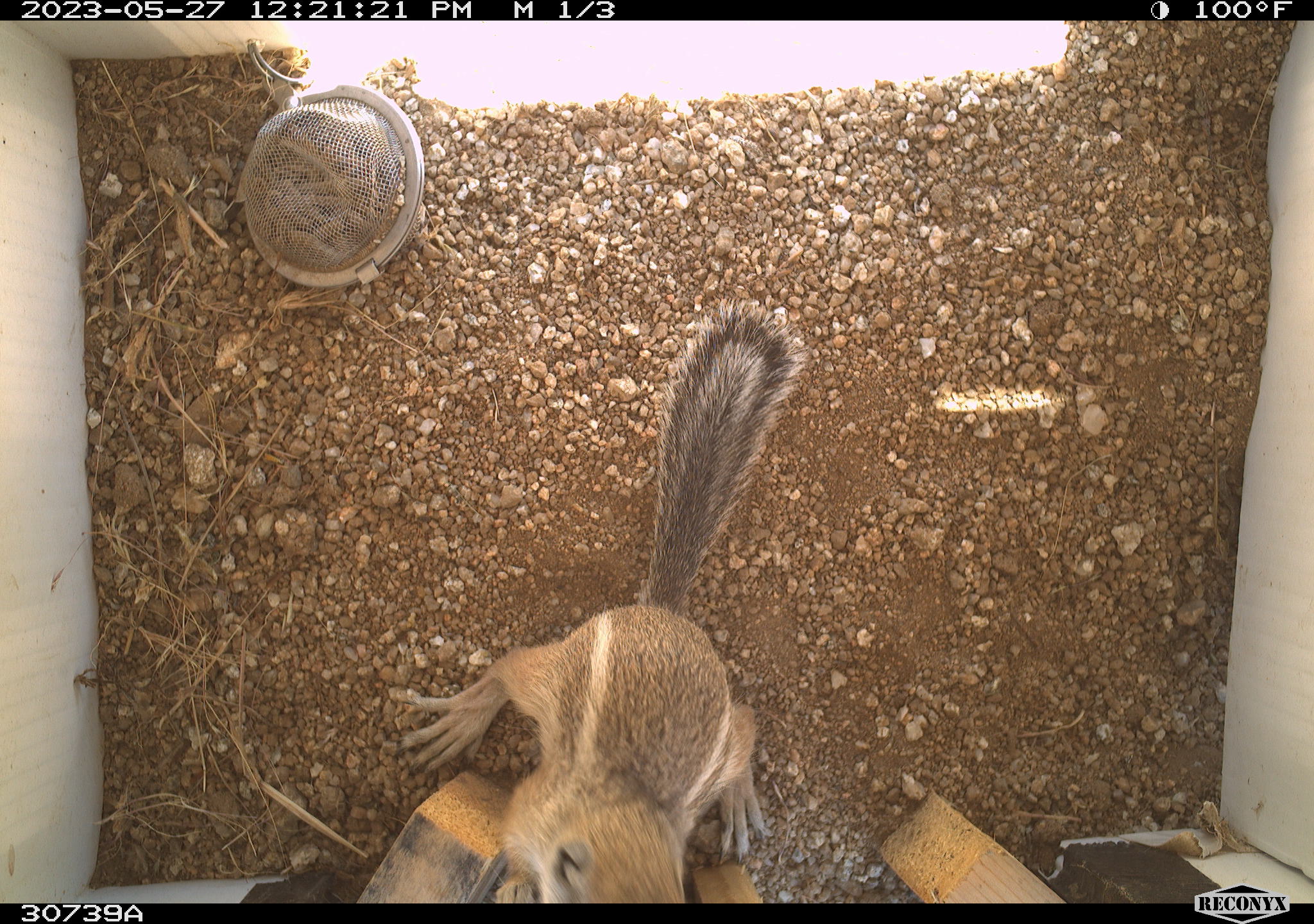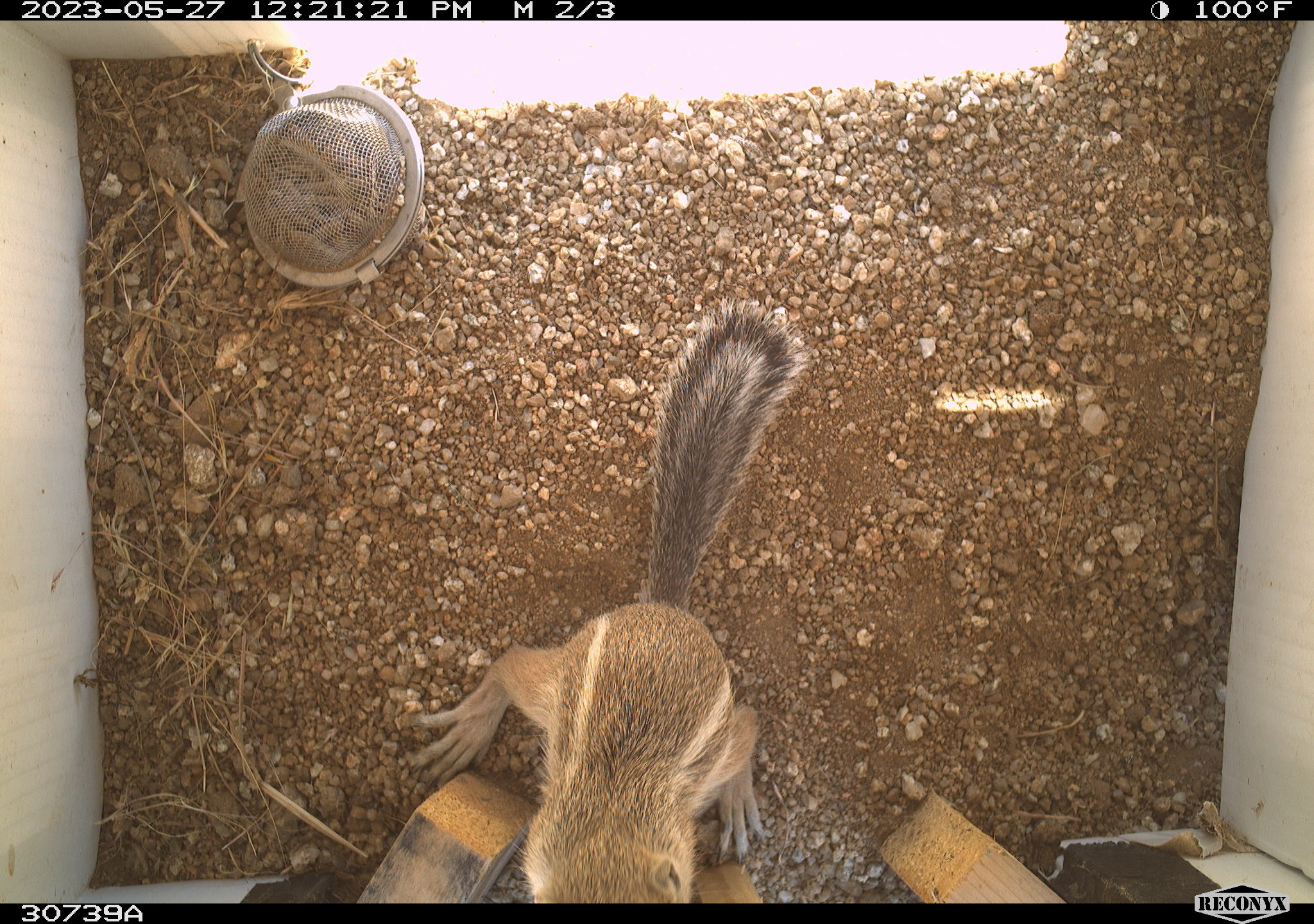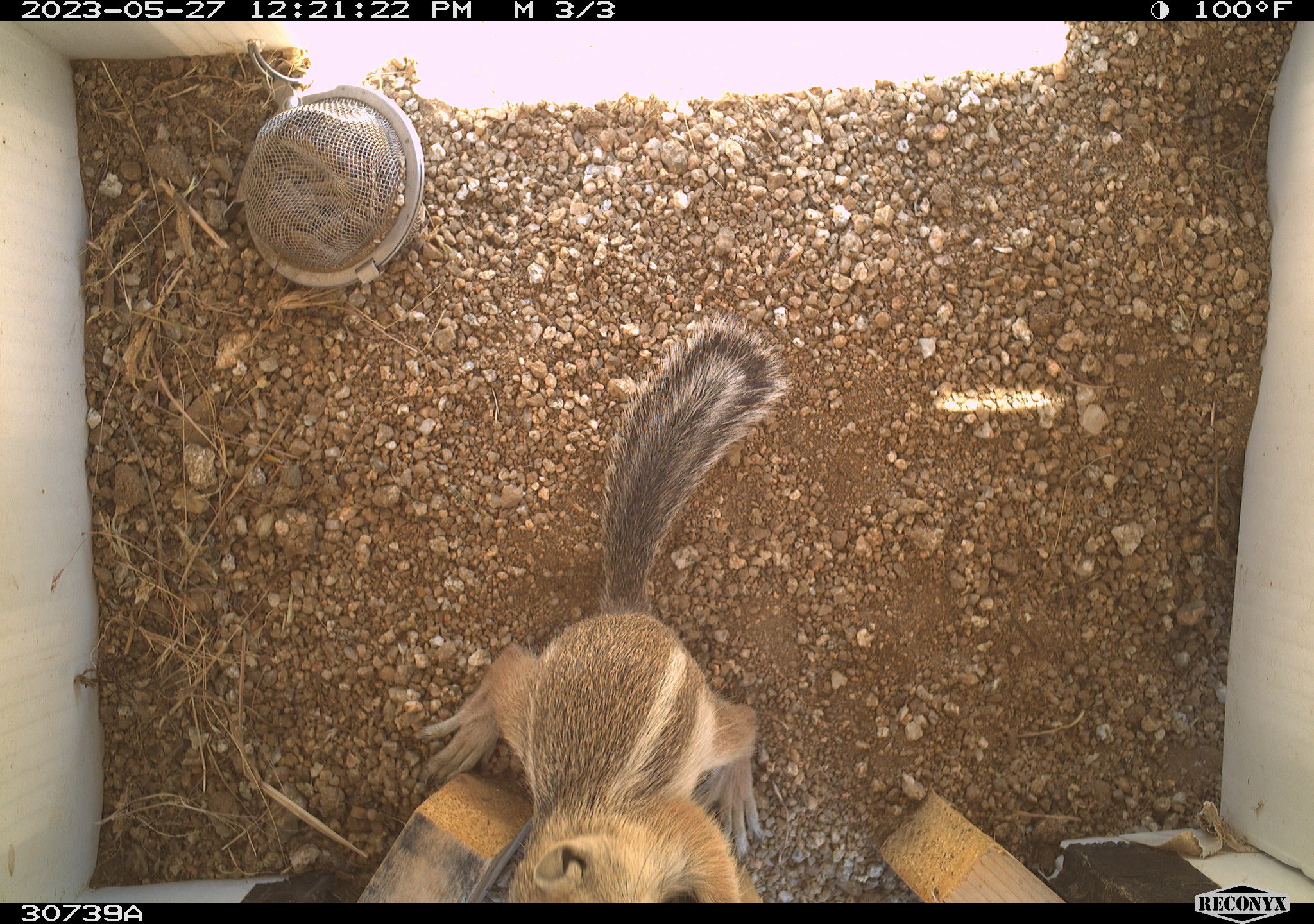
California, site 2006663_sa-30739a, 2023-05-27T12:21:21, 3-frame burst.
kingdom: Animalia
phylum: Chordata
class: Mammalia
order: Rodentia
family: Sciuridae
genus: Ammospermophilus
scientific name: Ammospermophilus leucurus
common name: white-tailed antelope squirrel